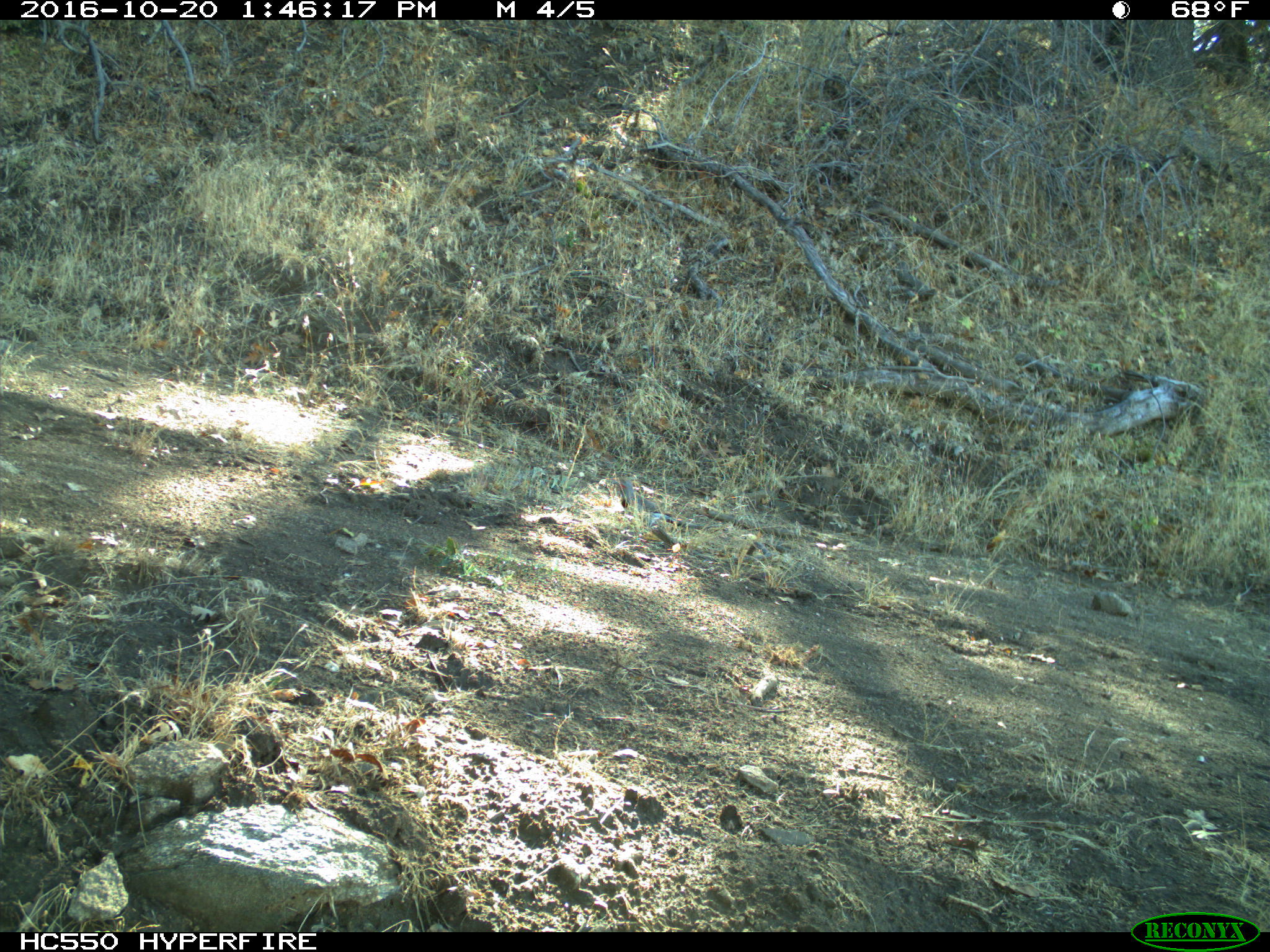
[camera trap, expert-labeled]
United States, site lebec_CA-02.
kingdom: Animalia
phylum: Chordata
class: Aves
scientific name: Aves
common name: birds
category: unidentified bird